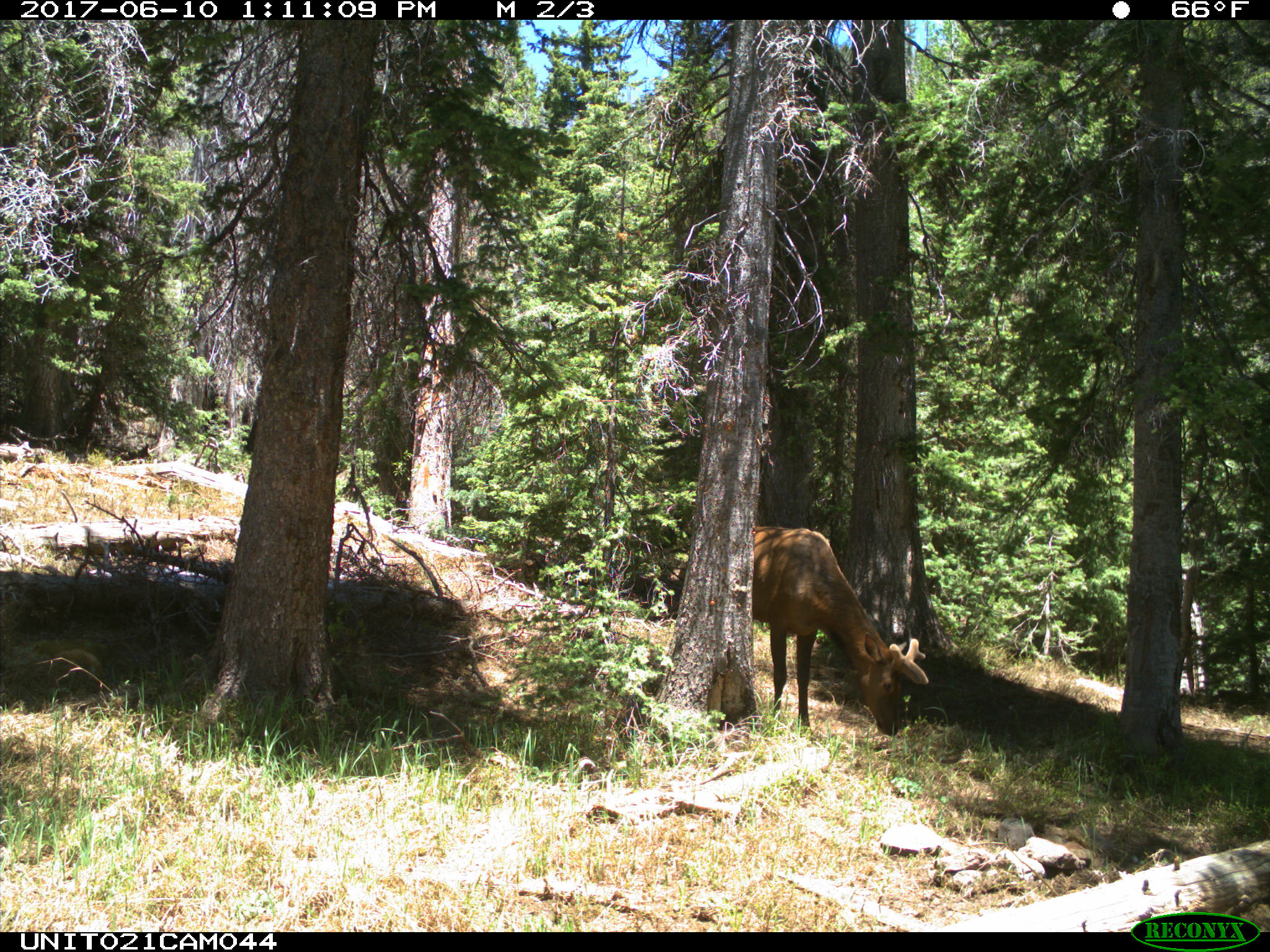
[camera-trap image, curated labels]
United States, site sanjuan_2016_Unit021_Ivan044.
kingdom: Animalia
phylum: Chordata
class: Mammalia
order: Artiodactyla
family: Cervidae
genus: Cervus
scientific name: Cervus elaphus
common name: red deer